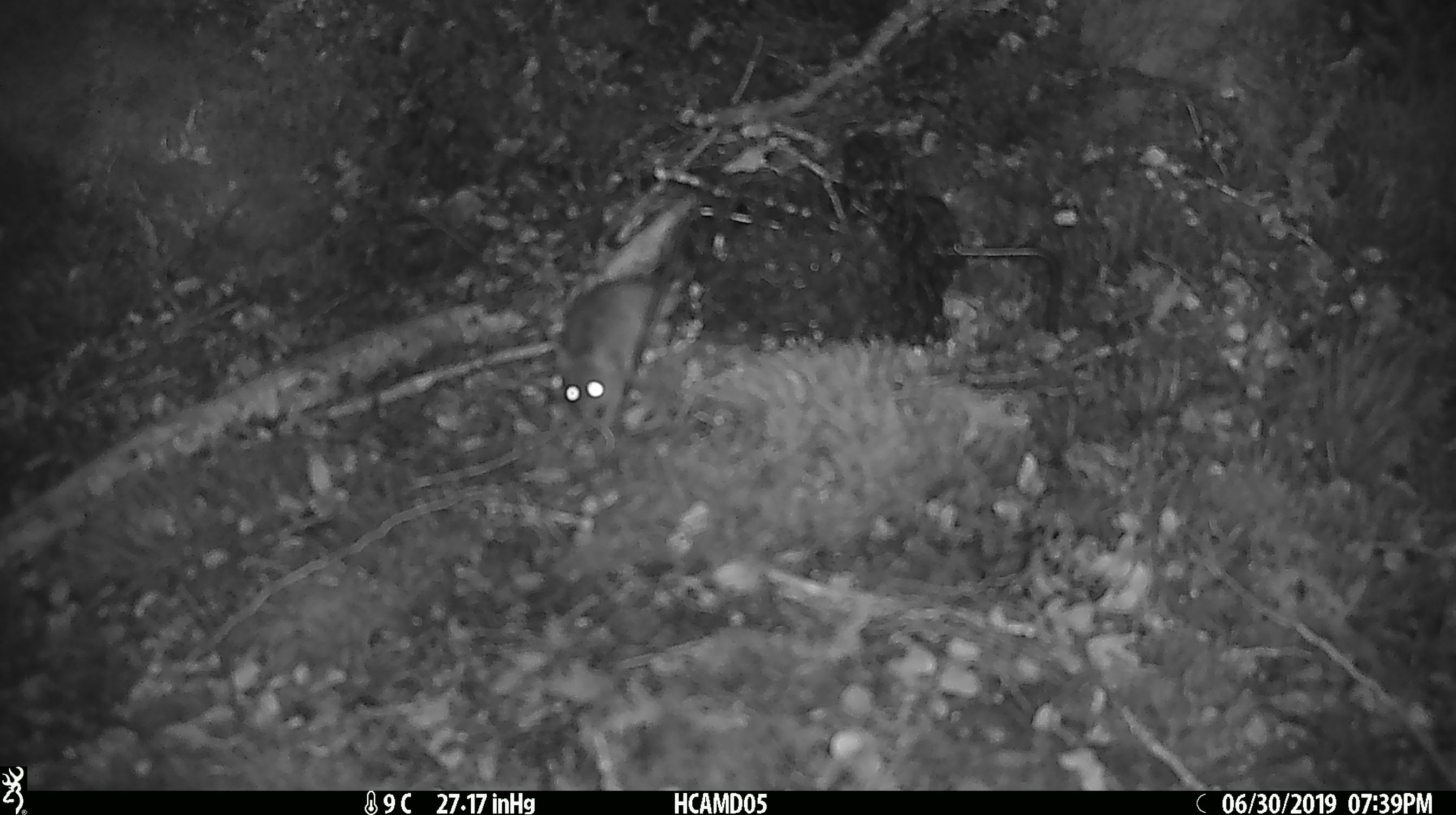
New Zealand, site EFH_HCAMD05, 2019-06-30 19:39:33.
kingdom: Animalia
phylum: Chordata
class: Mammalia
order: Rodentia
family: Muridae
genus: Mus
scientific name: Mus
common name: mouse